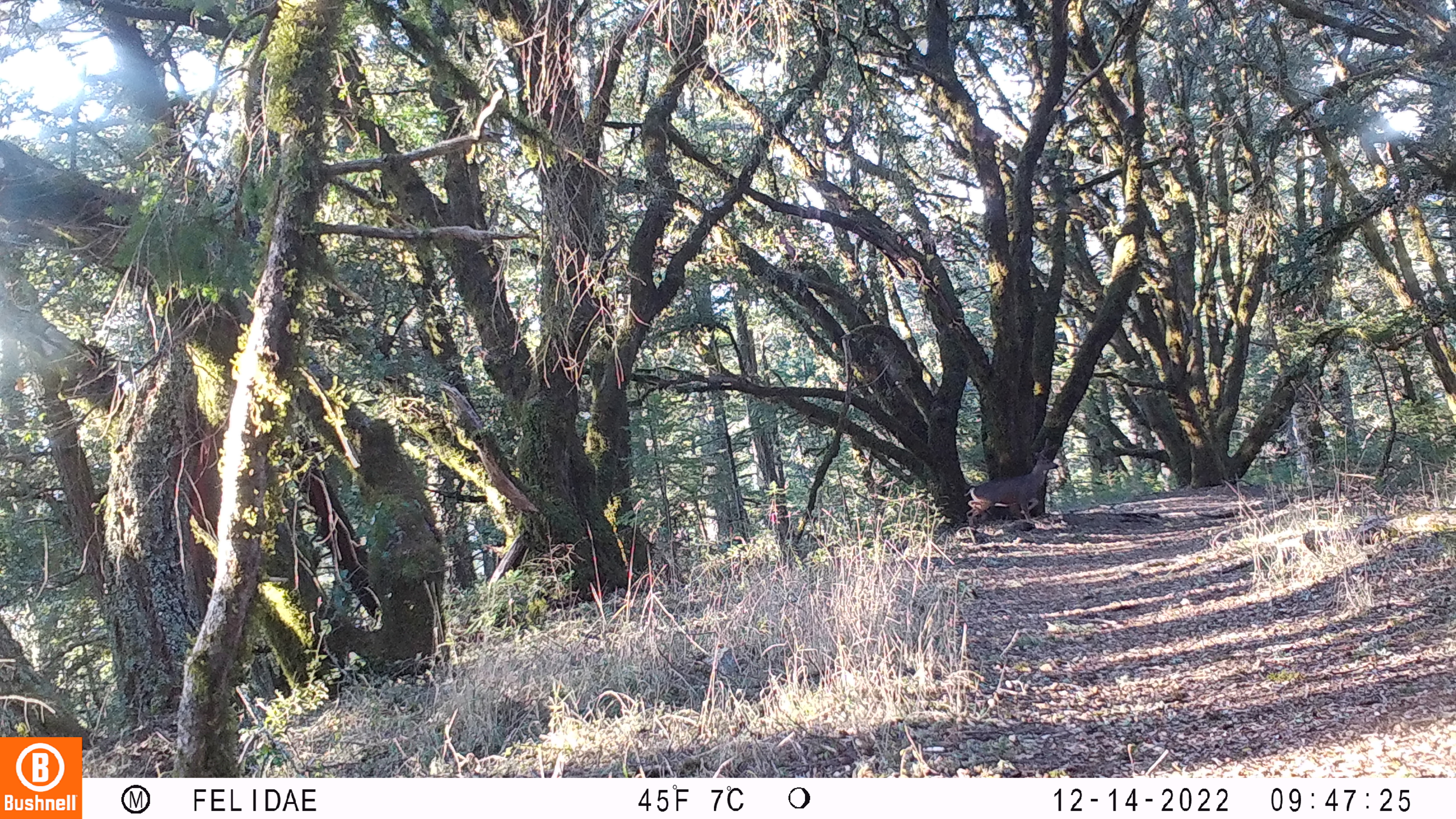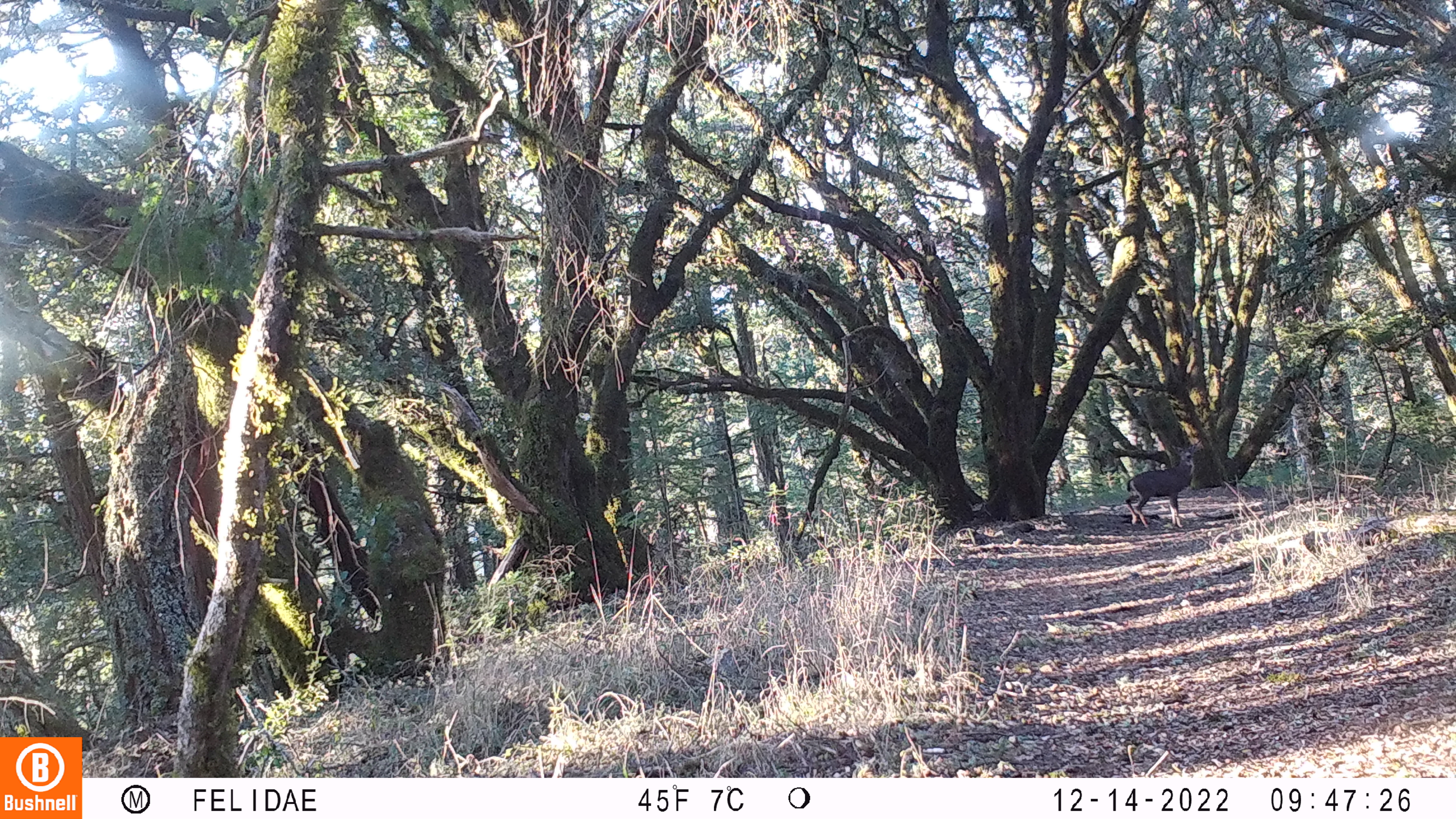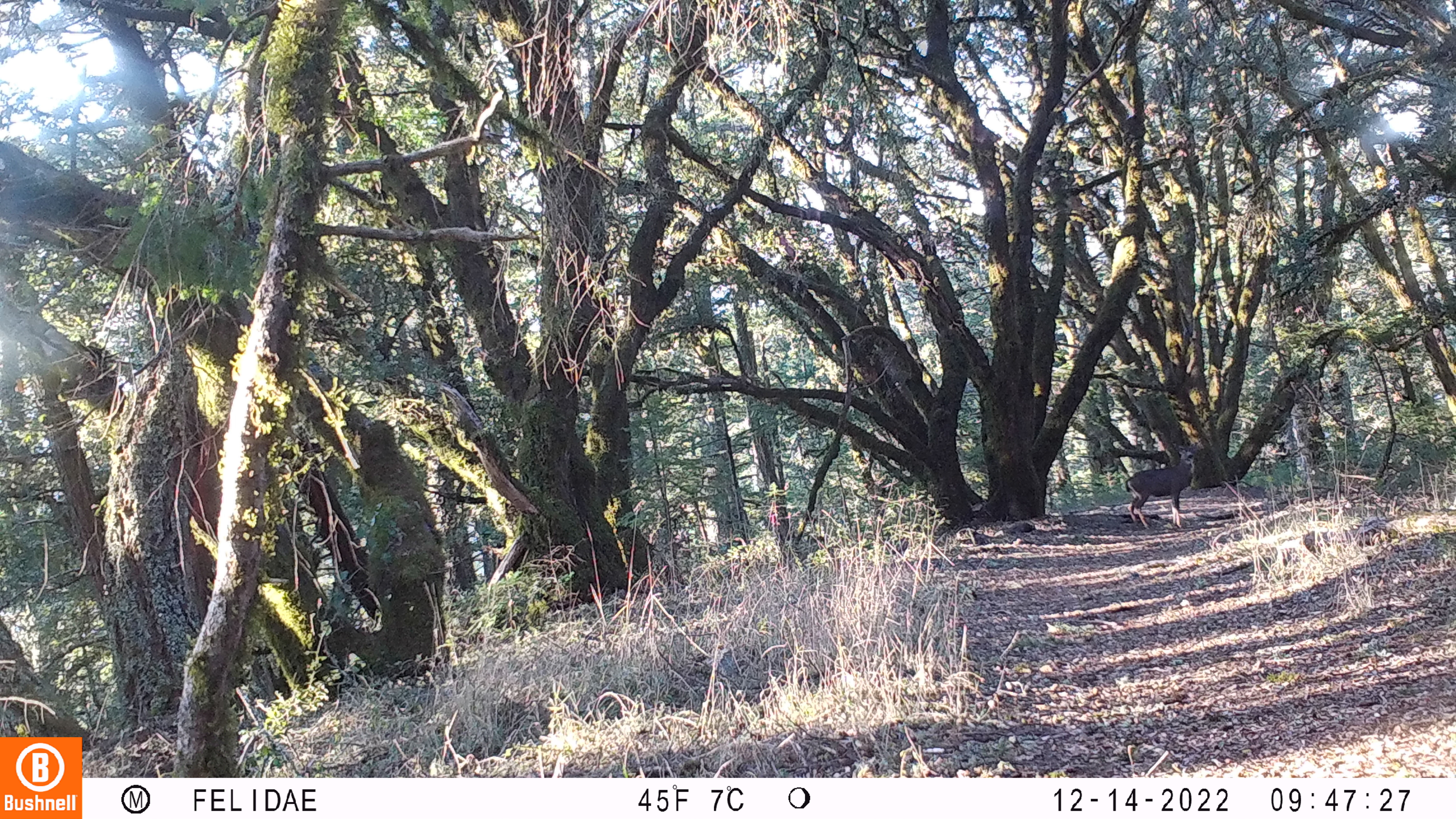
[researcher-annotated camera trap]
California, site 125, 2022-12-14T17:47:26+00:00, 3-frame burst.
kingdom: Animalia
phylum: Chordata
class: Mammalia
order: Artiodactyla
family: Cervidae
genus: Odocoileus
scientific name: Odocoileus hemionus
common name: mule deer